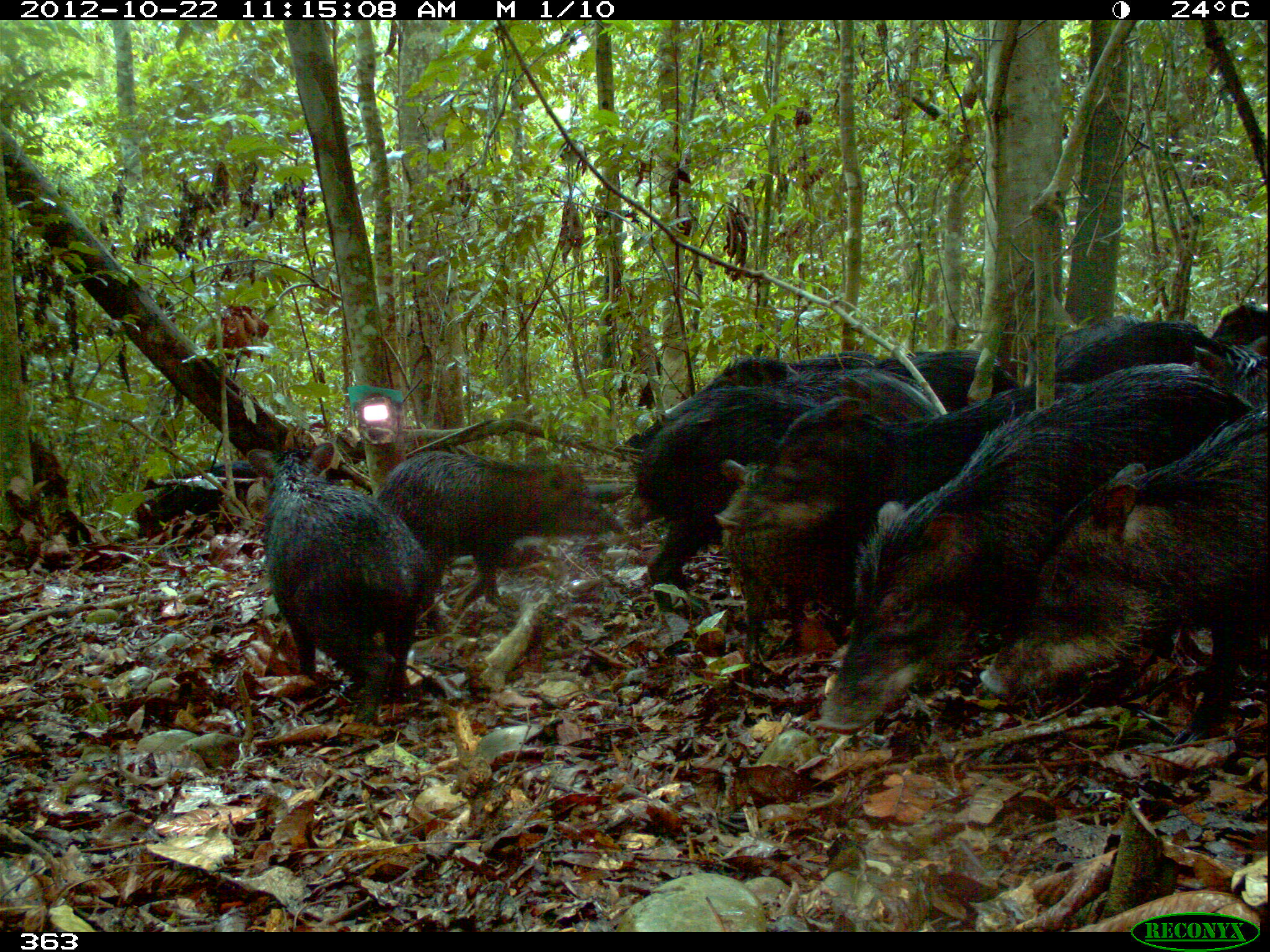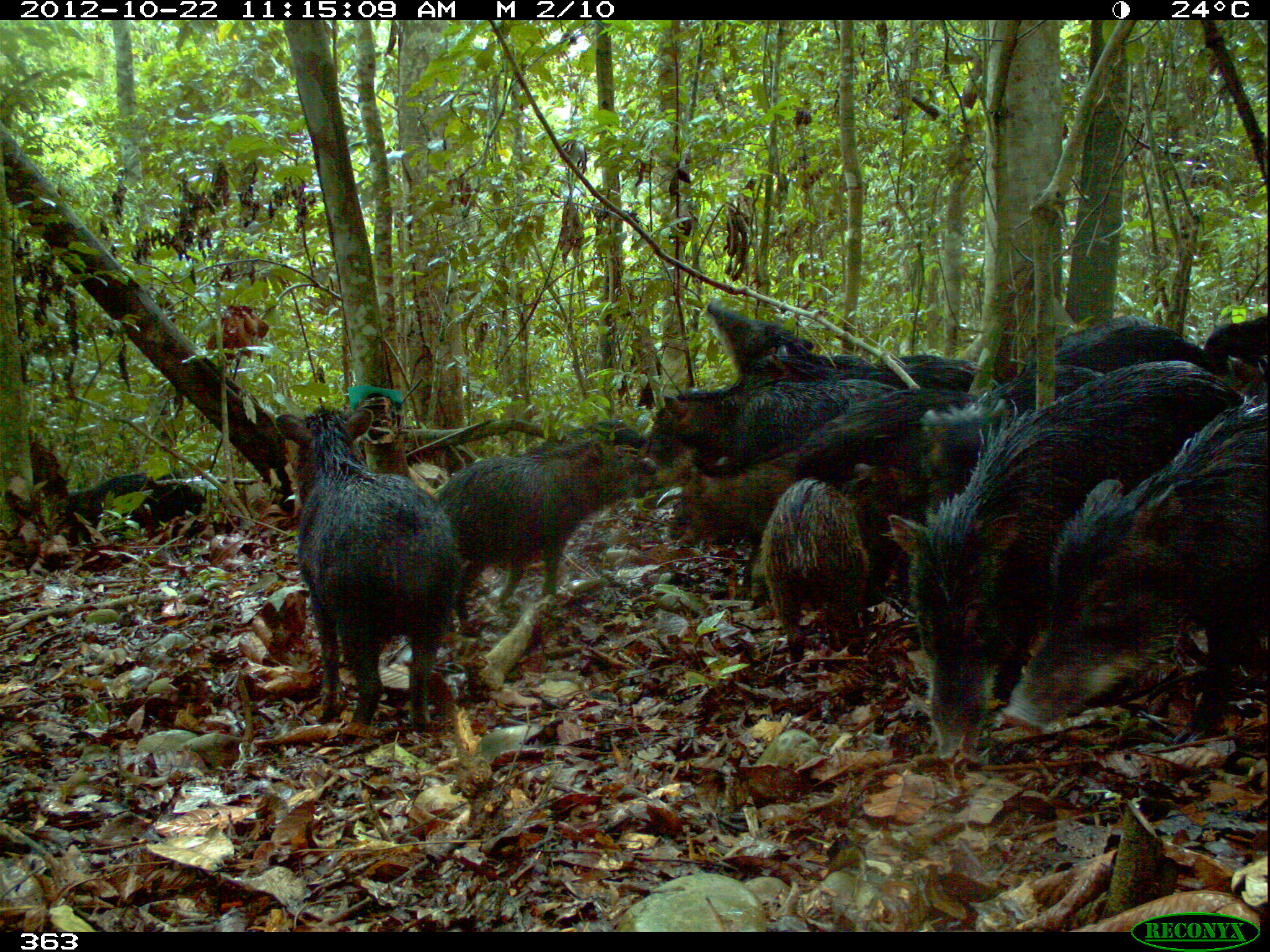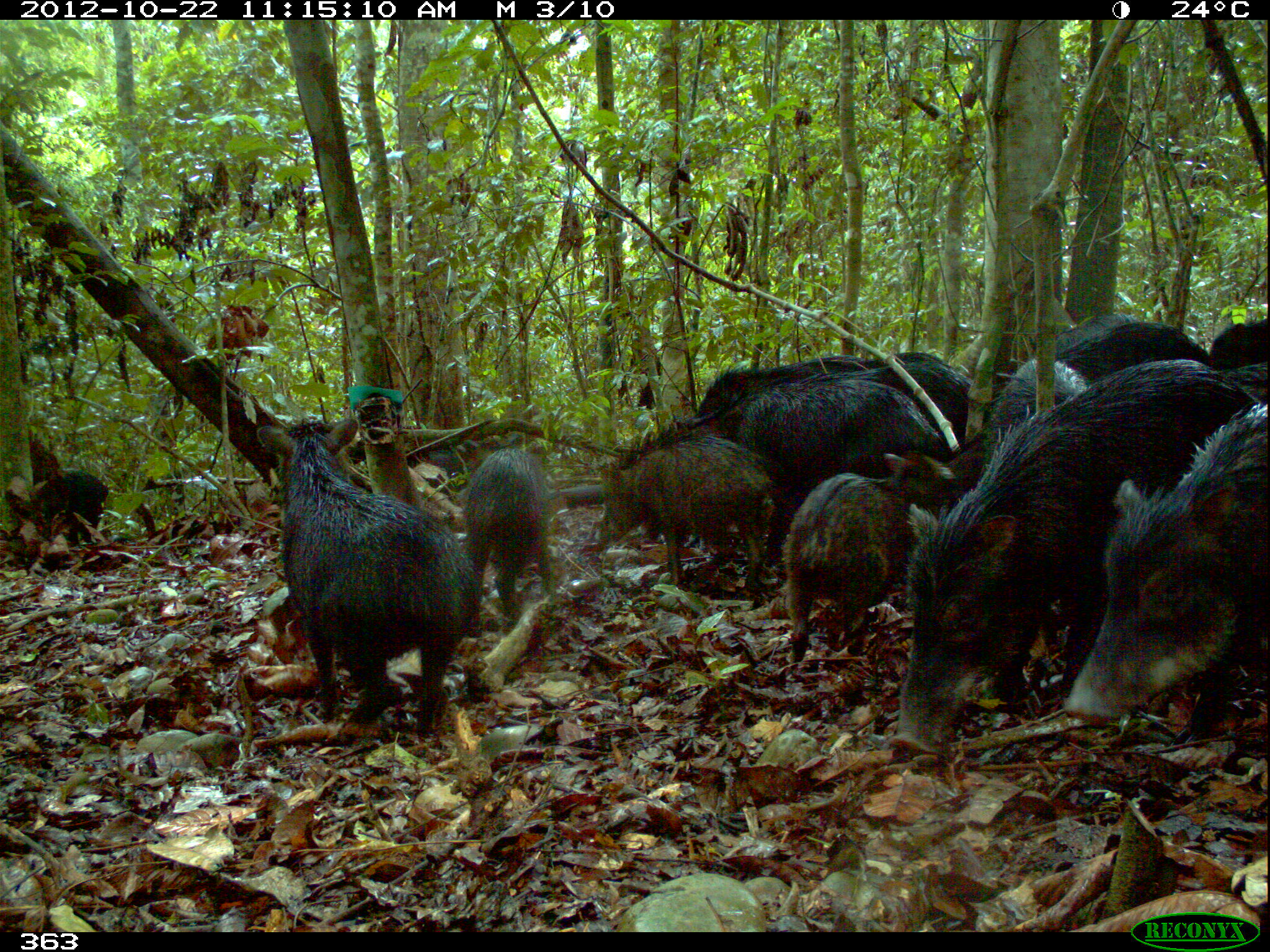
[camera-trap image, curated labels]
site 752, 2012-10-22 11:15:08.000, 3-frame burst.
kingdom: Animalia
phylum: Chordata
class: Mammalia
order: Artiodactyla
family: Tayassuidae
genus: Tayassu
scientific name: Tayassu pecari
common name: white-lipped peccary